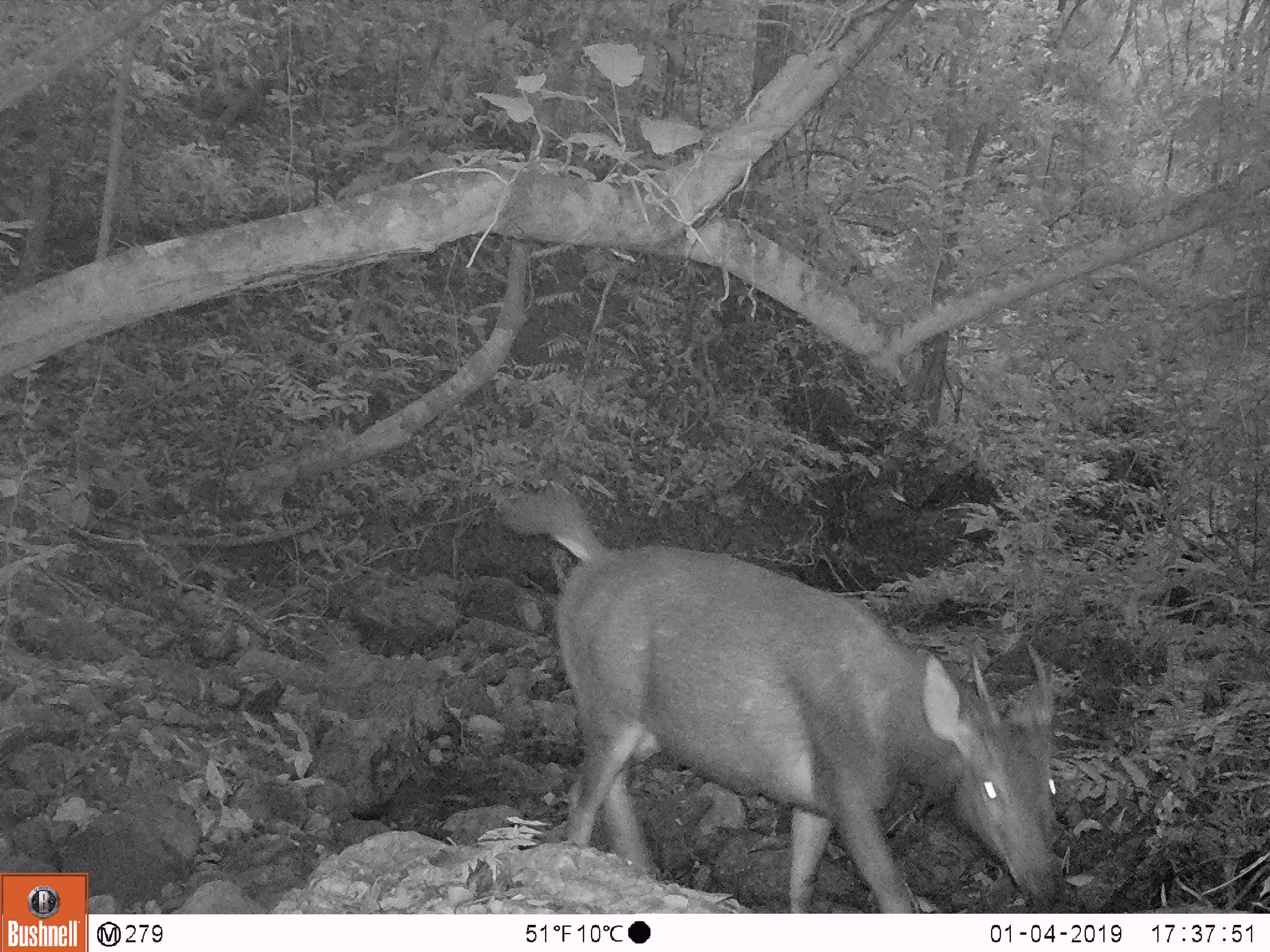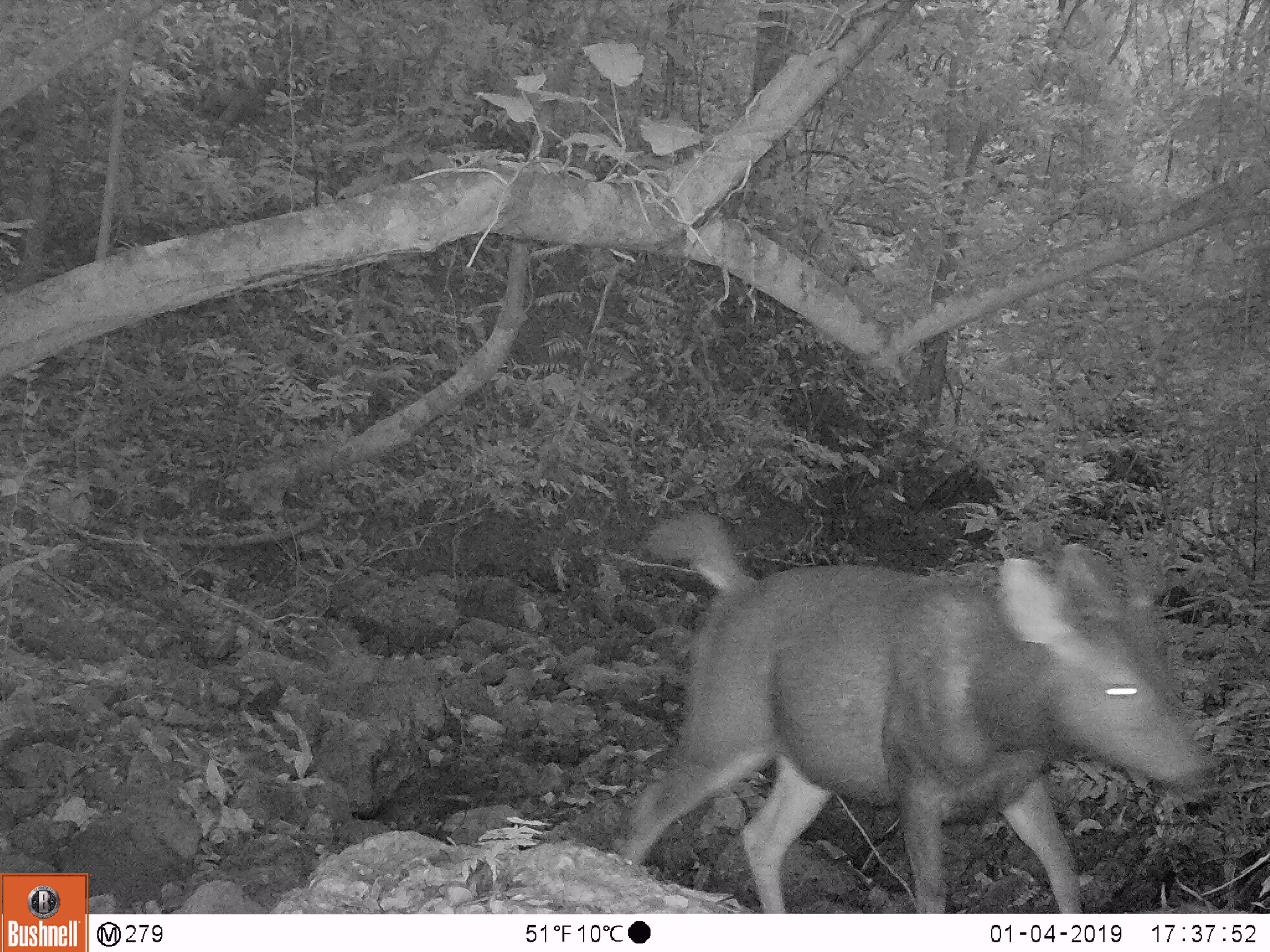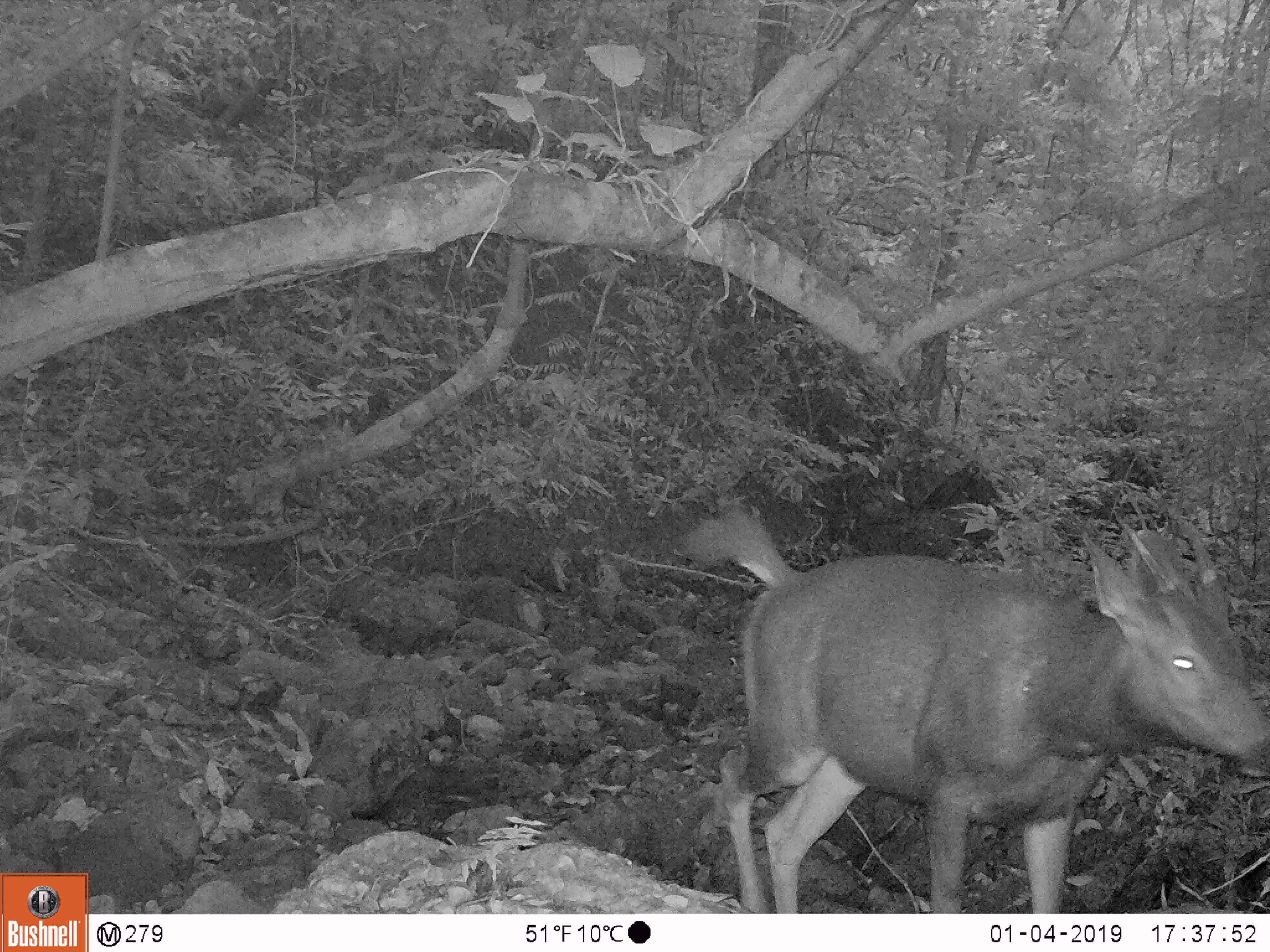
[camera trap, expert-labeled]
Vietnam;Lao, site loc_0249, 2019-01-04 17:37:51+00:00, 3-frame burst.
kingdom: Animalia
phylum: Chordata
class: Mammalia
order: Artiodactyla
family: Cervidae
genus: Rusa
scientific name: Rusa unicolor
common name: sambar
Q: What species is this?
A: Sambar (Rusa unicolor).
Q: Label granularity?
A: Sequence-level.